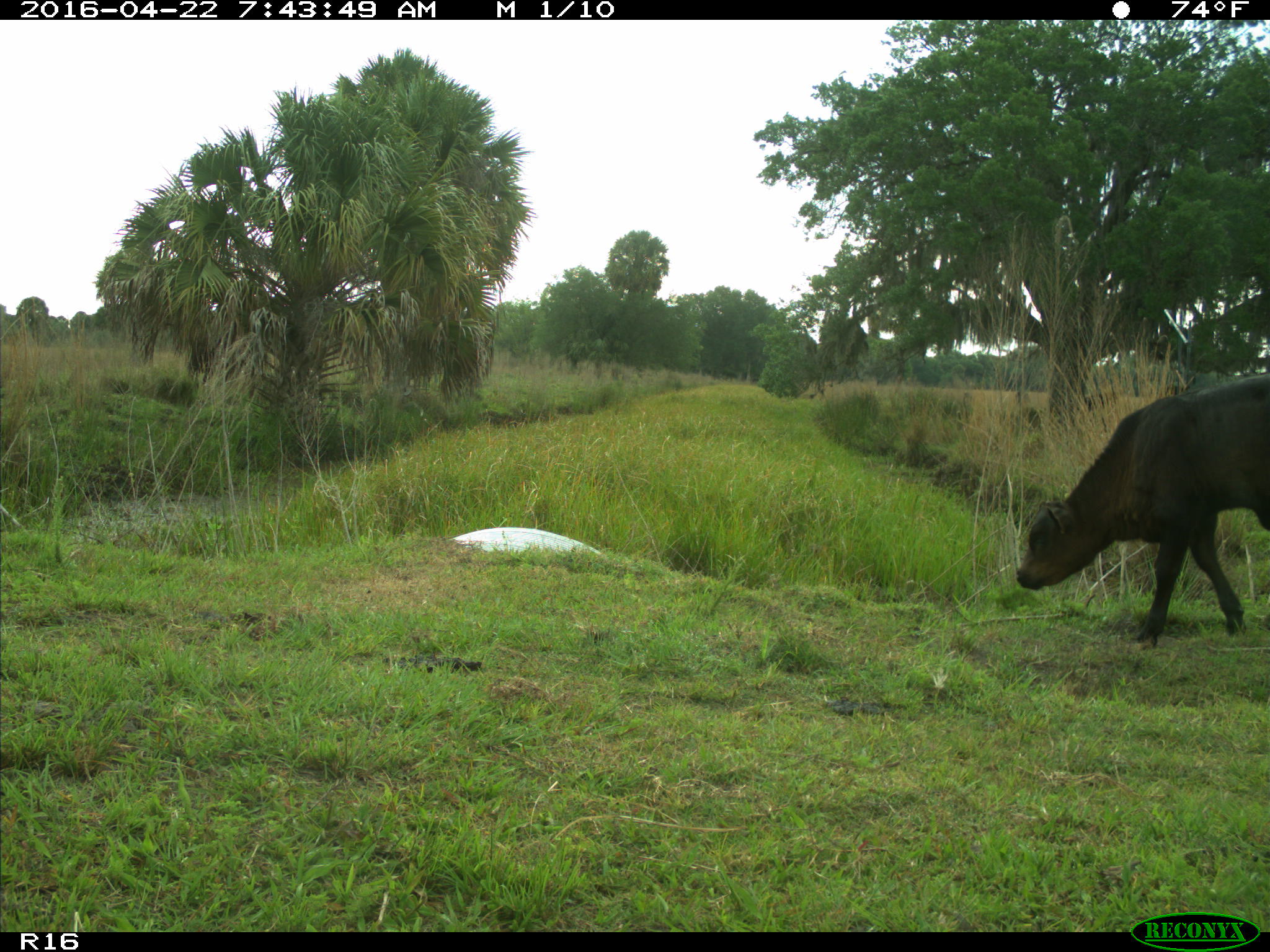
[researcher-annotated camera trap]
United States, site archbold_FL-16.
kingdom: Animalia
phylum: Chordata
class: Mammalia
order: Artiodactyla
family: Bovidae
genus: Bos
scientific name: Bos taurus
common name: domestic cow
Bos taurus (domestic cow).